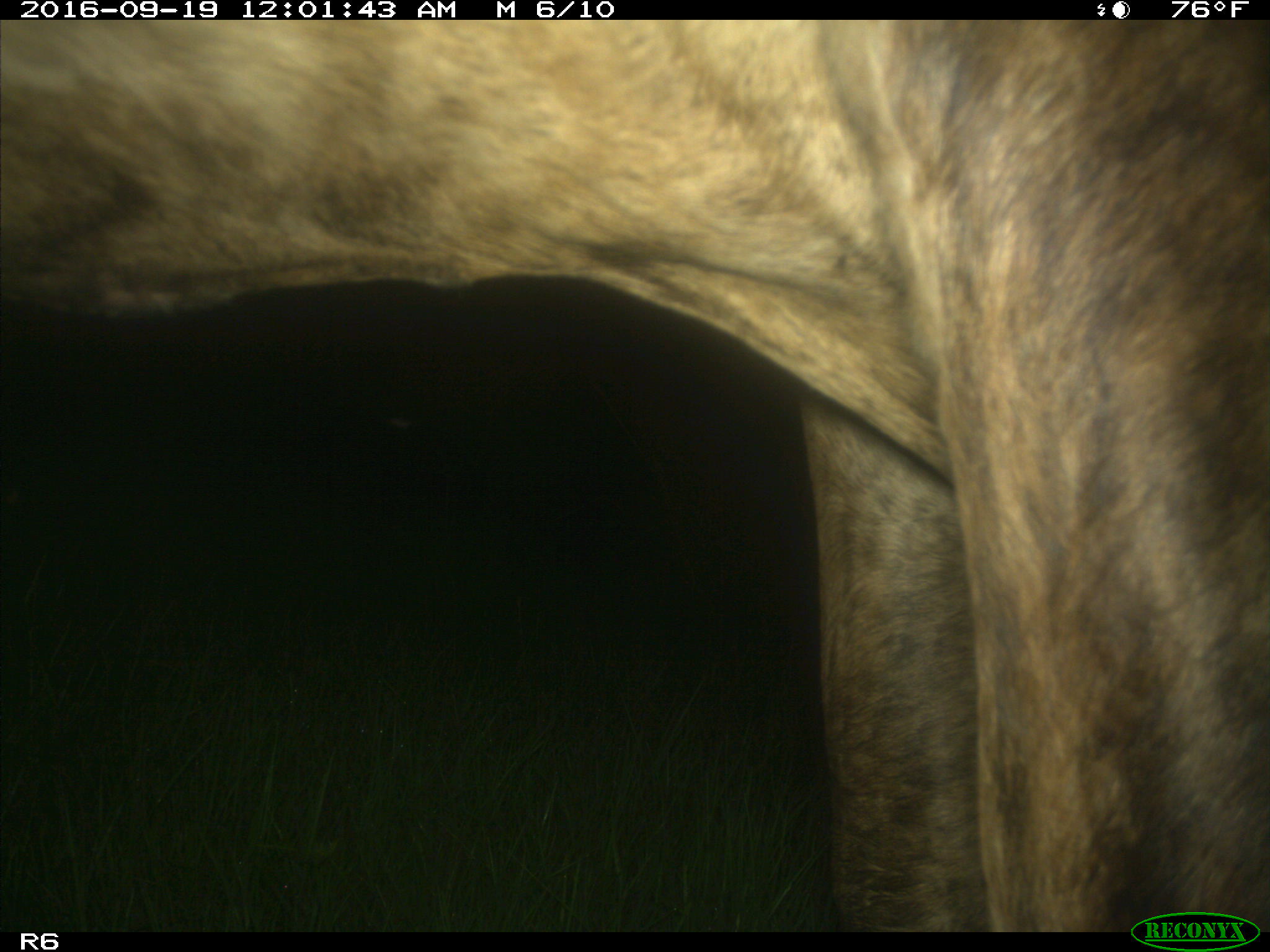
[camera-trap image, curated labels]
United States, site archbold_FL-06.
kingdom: Animalia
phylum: Chordata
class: Mammalia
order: Artiodactyla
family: Bovidae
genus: Bos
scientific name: Bos taurus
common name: domestic cow